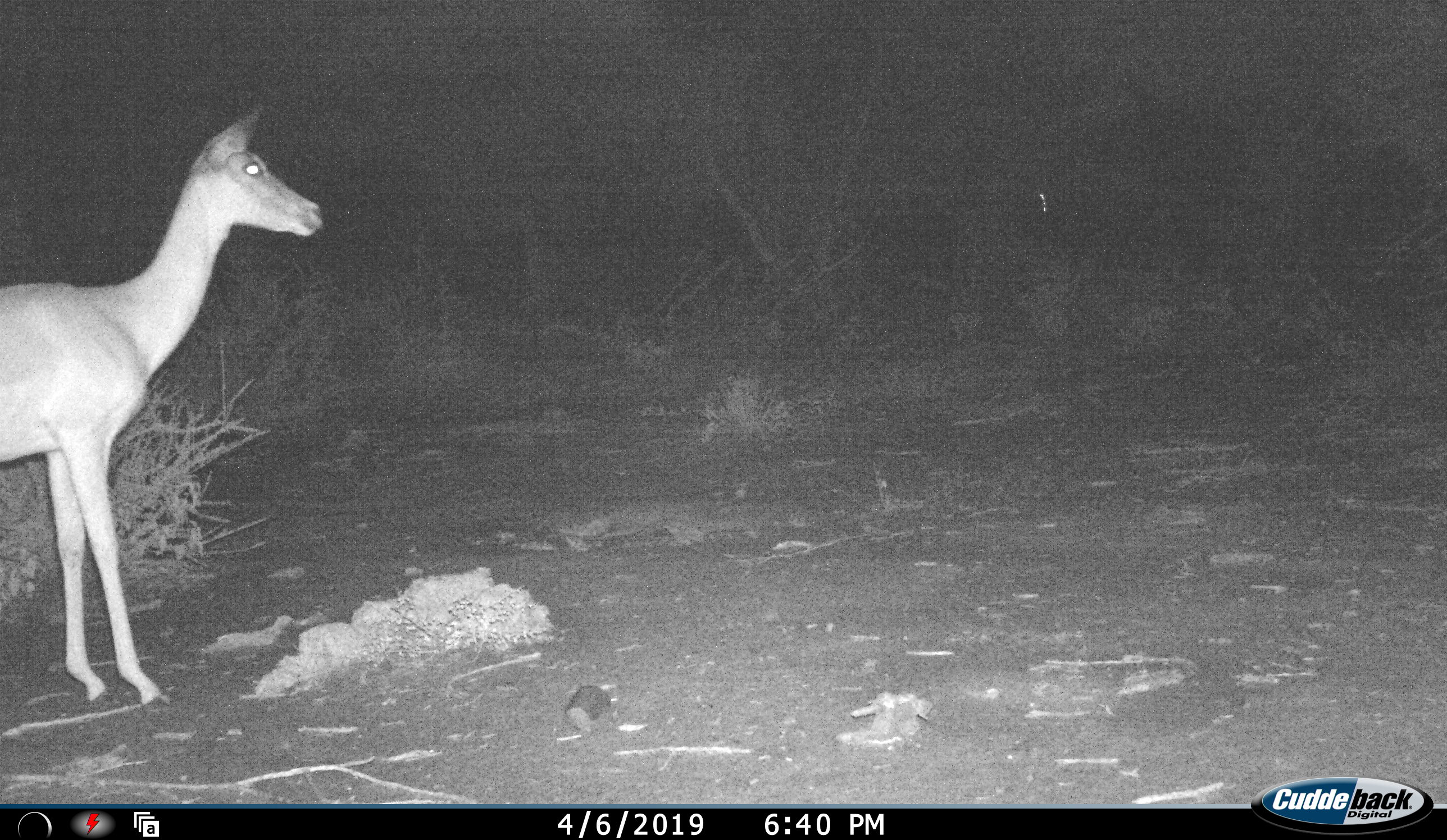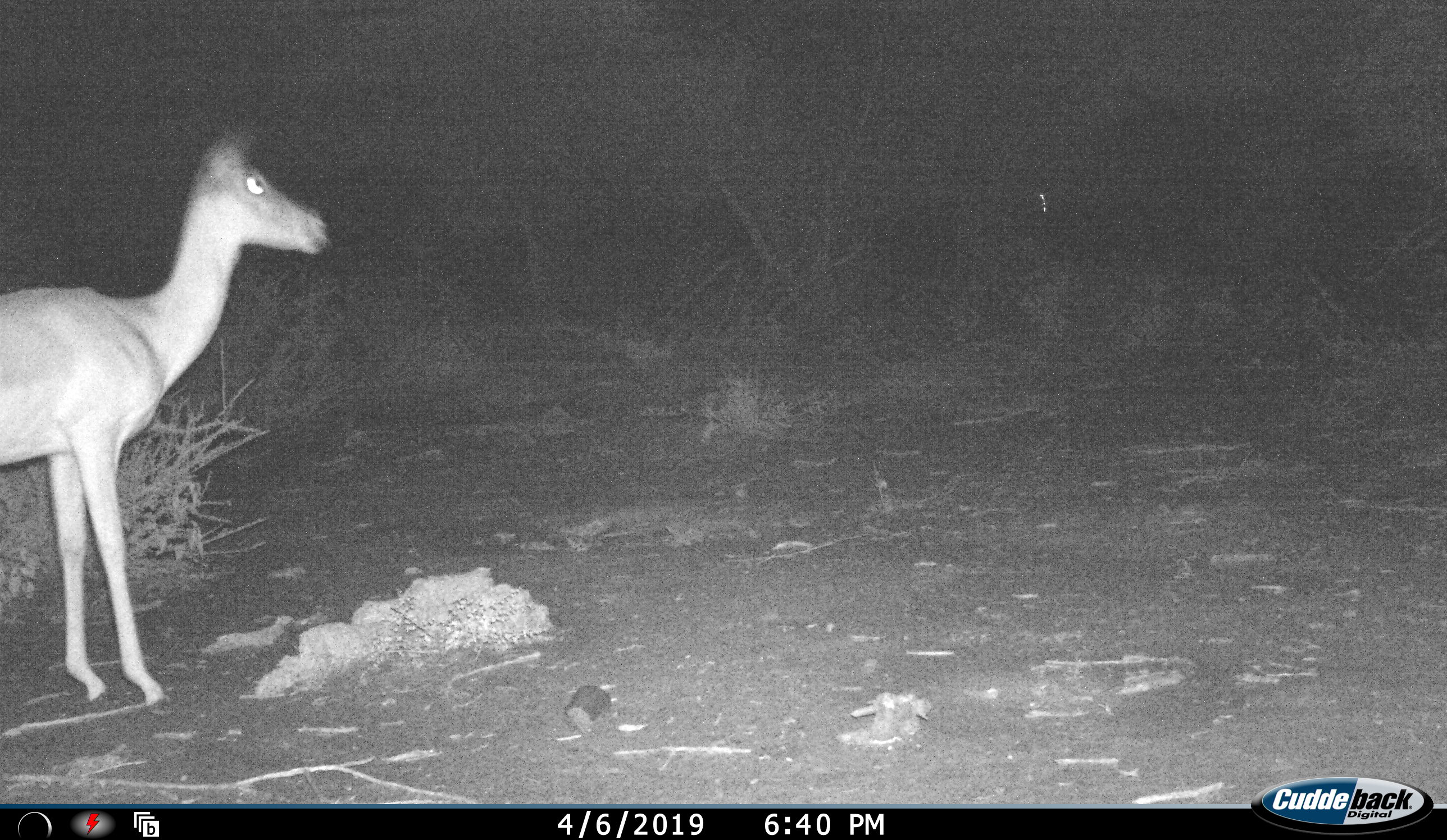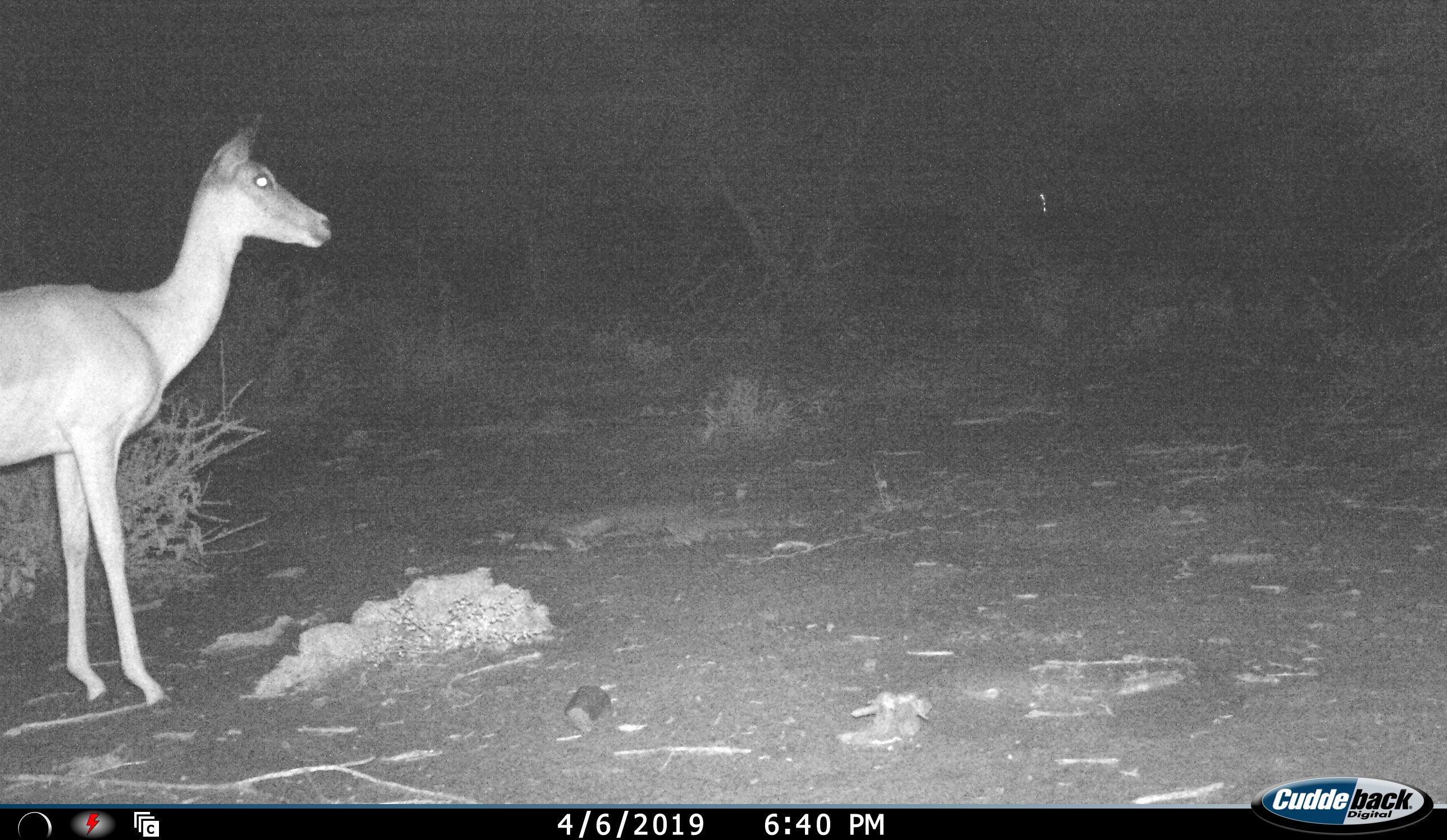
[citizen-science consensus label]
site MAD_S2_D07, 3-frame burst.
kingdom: Animalia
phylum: Chordata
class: Mammalia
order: Artiodactyla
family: Bovidae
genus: Aepyceros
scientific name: Aepyceros melampus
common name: impala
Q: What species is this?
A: Impala (Aepyceros melampus).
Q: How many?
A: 1.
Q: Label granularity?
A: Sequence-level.